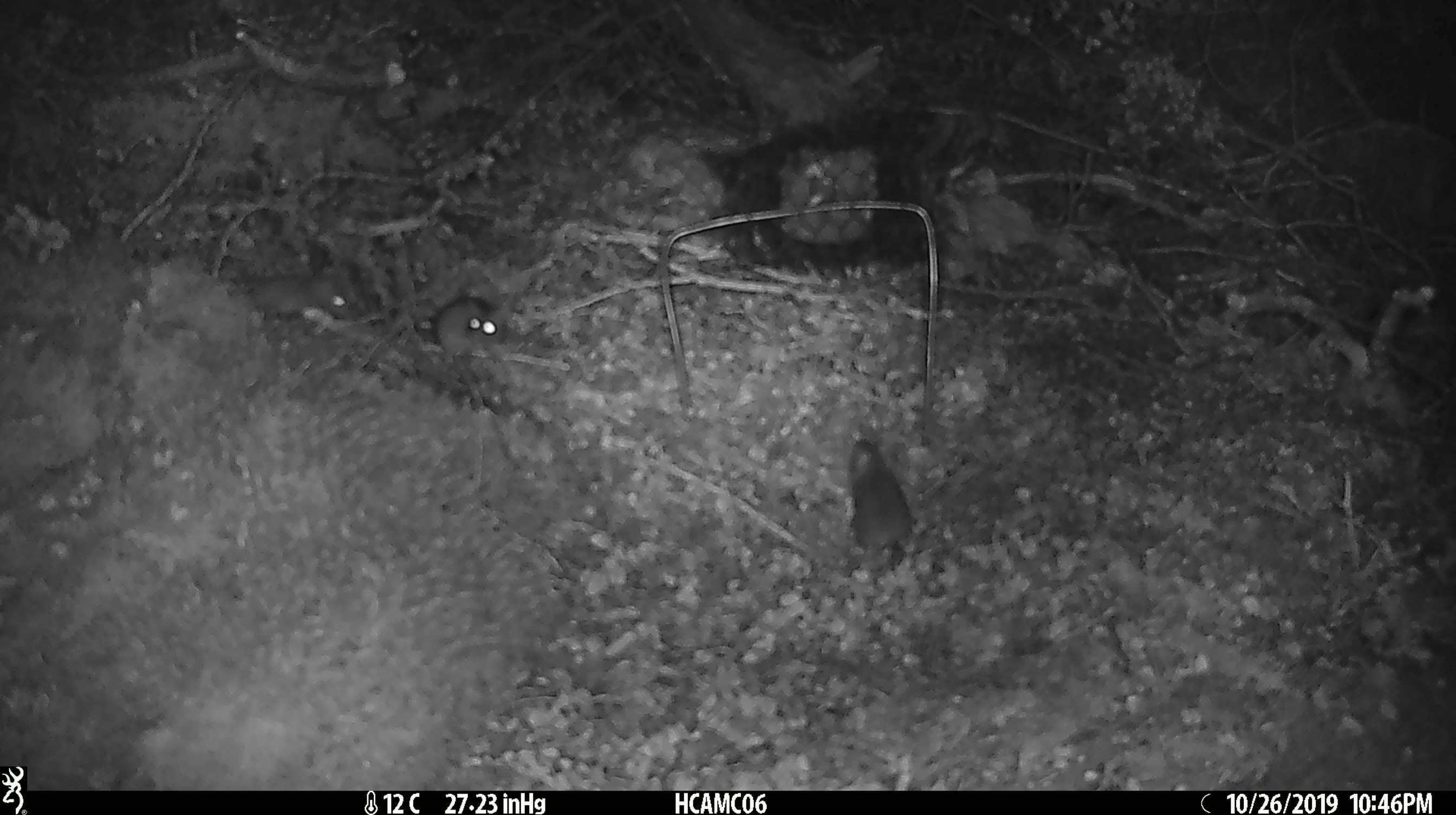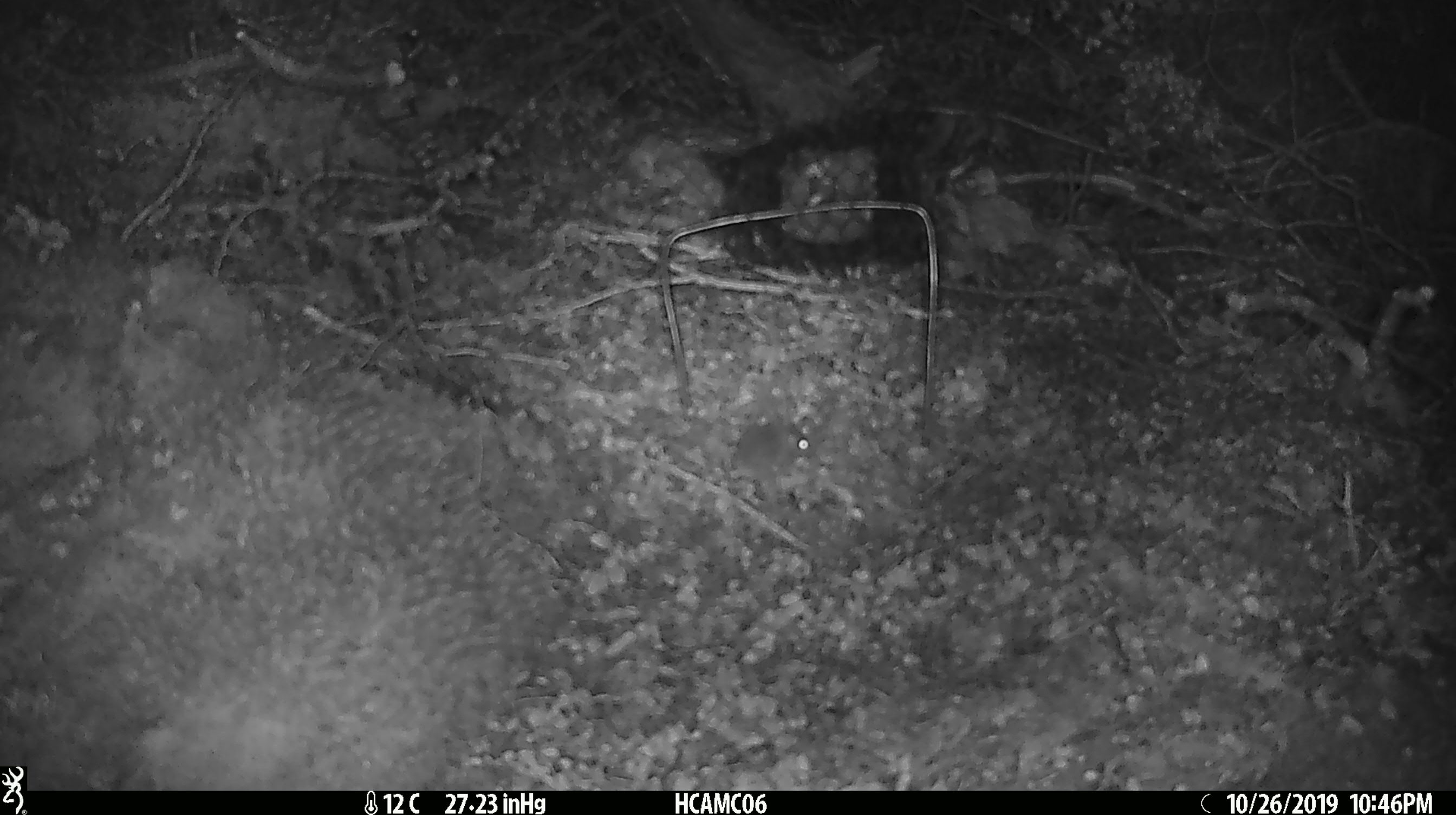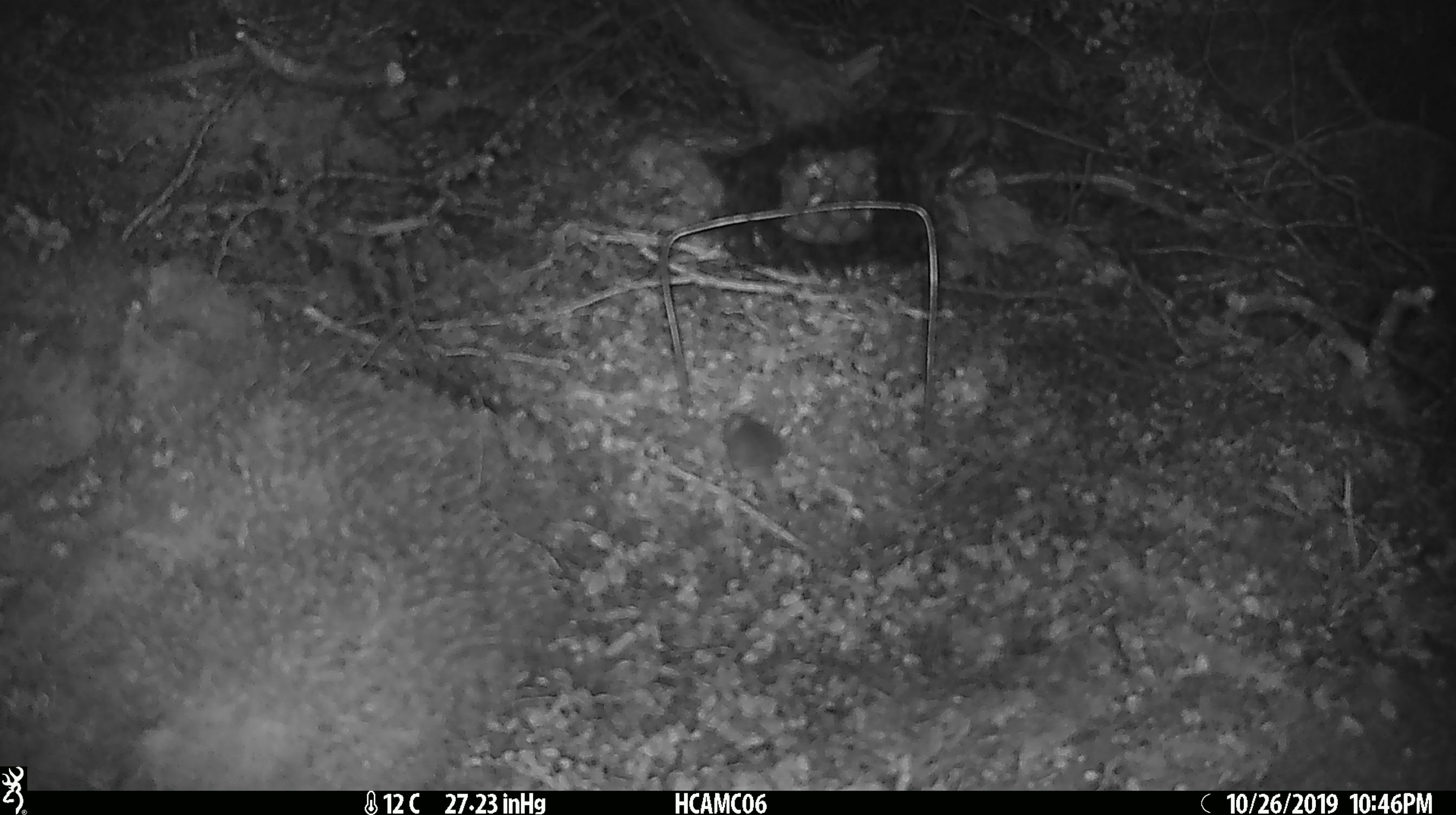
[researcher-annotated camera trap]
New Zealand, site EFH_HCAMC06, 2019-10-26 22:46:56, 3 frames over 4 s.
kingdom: Animalia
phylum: Chordata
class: Mammalia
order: Rodentia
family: Muridae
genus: Mus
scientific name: Mus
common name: mouse